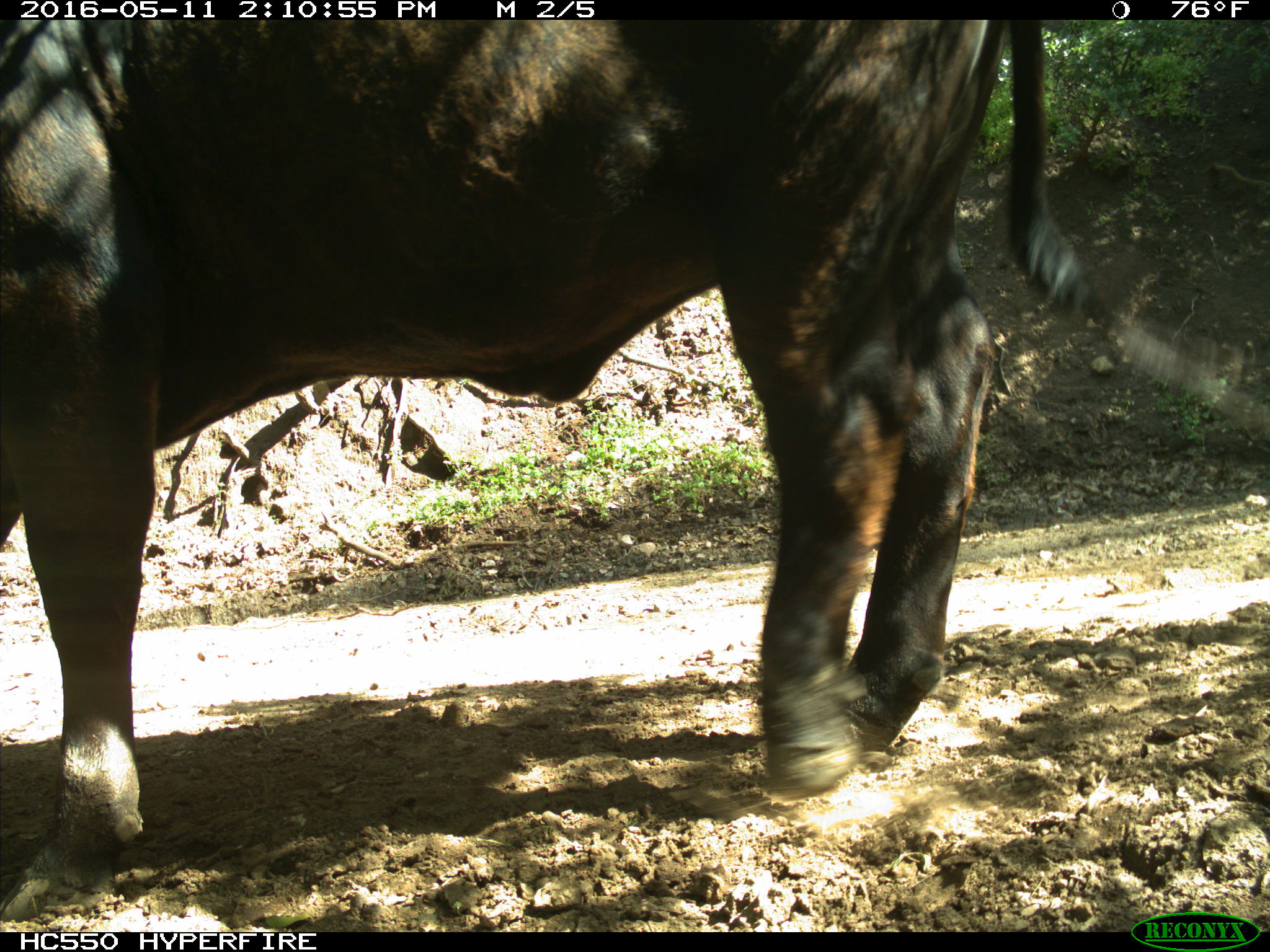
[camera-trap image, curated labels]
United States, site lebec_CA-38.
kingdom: Animalia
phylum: Chordata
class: Mammalia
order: Artiodactyla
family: Bovidae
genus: Bos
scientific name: Bos taurus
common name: domestic cow